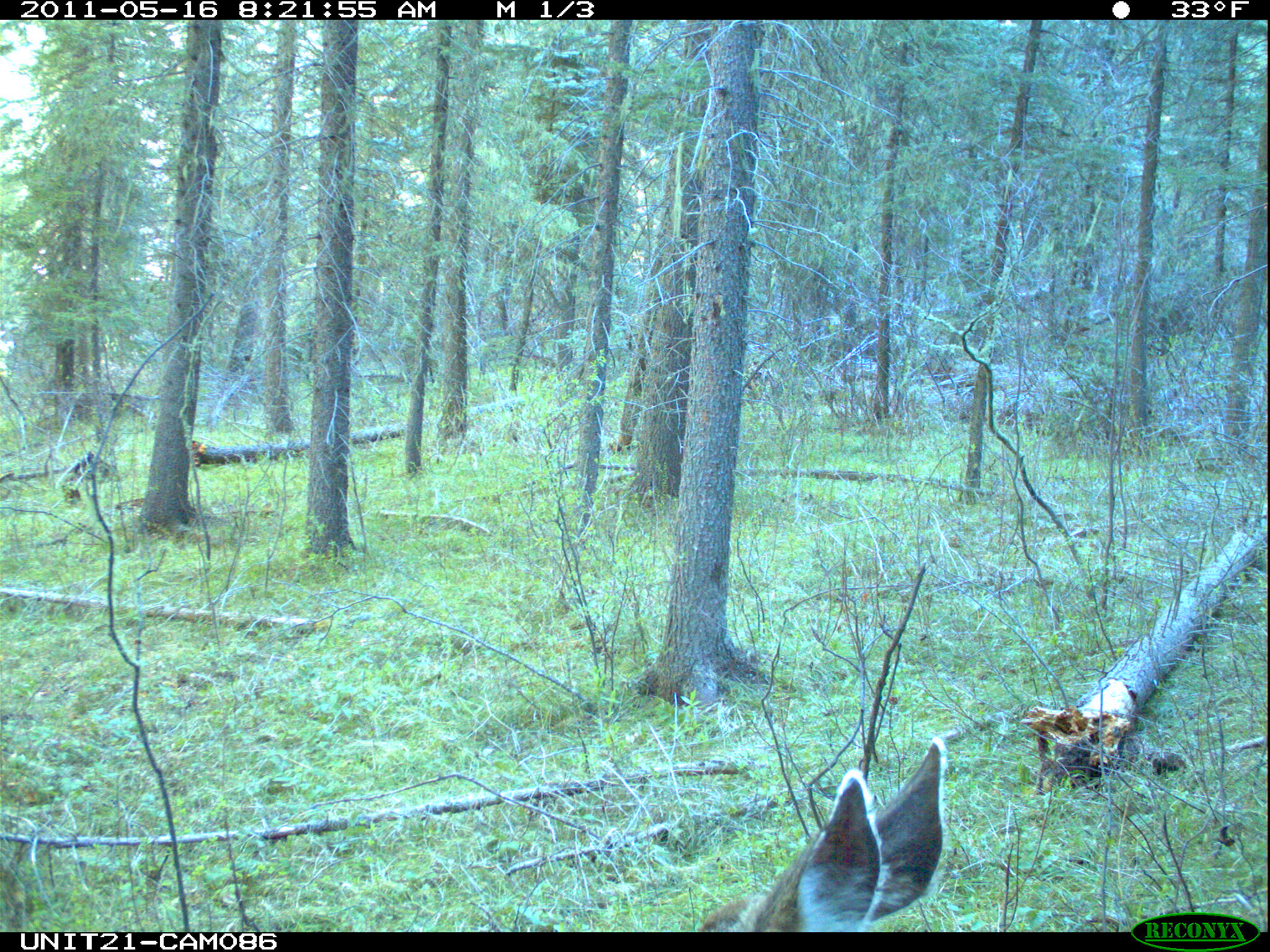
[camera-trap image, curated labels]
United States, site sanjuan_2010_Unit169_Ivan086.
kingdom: Animalia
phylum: Chordata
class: Mammalia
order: Artiodactyla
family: Cervidae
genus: Odocoileus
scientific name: Odocoileus hemionus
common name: mule deer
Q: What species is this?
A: Odocoileus hemionus (mule deer).